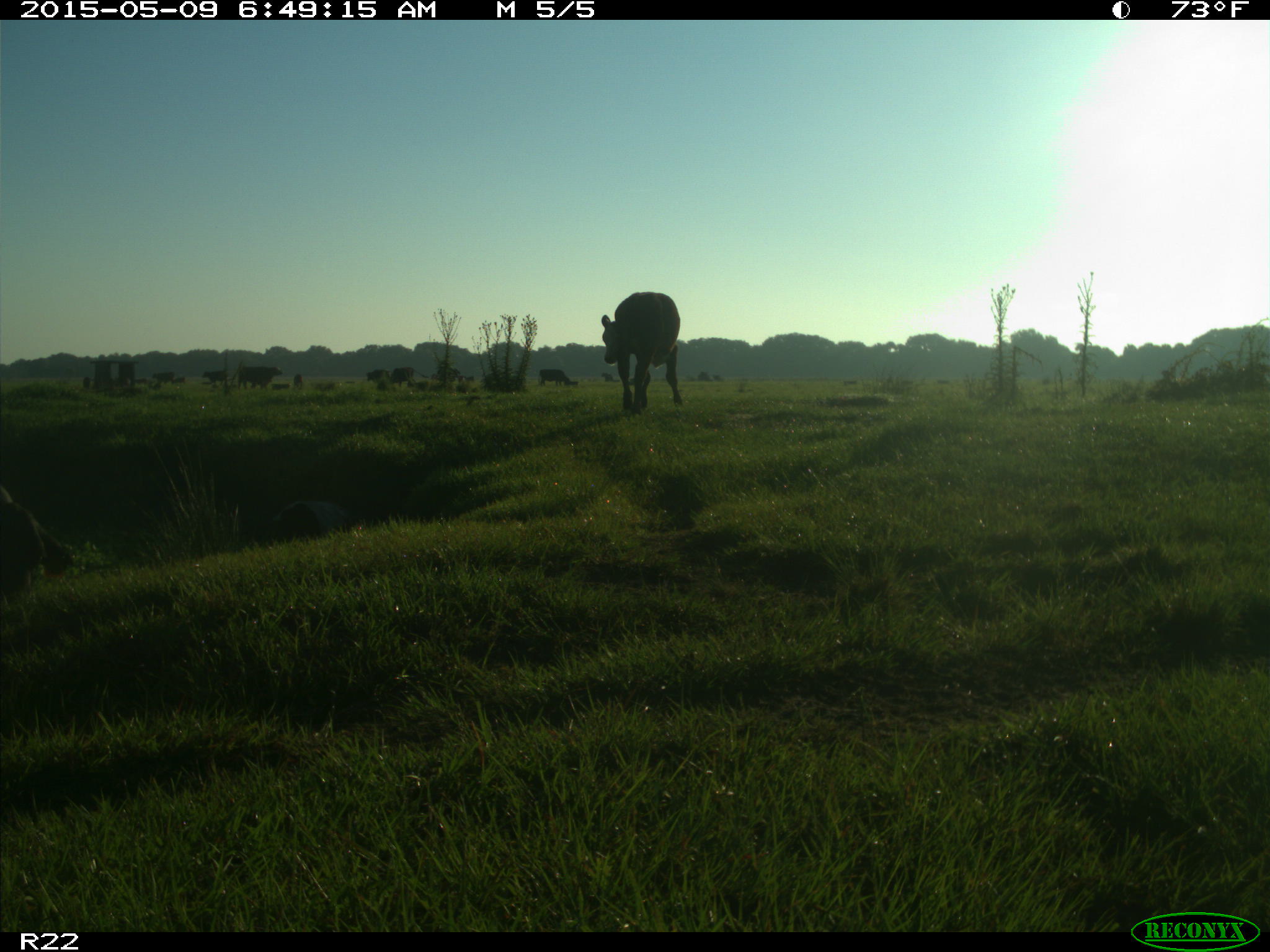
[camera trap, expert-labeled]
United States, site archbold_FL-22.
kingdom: Animalia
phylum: Chordata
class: Mammalia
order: Artiodactyla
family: Bovidae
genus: Bos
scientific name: Bos taurus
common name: domestic cow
Bos taurus (domestic cow).